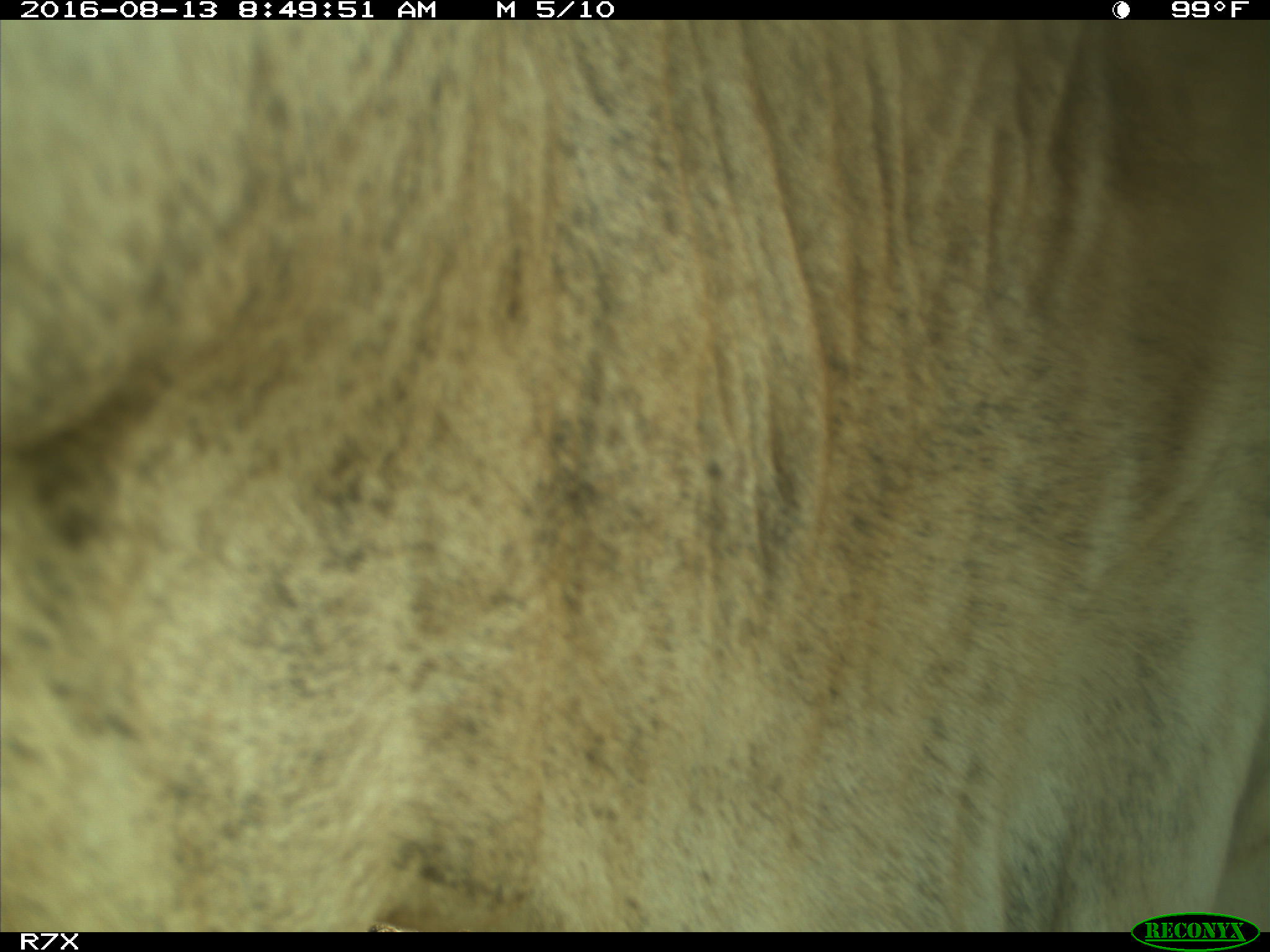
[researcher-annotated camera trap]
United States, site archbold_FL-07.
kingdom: Animalia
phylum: Chordata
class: Mammalia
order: Artiodactyla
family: Bovidae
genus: Bos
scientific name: Bos taurus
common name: domestic cow